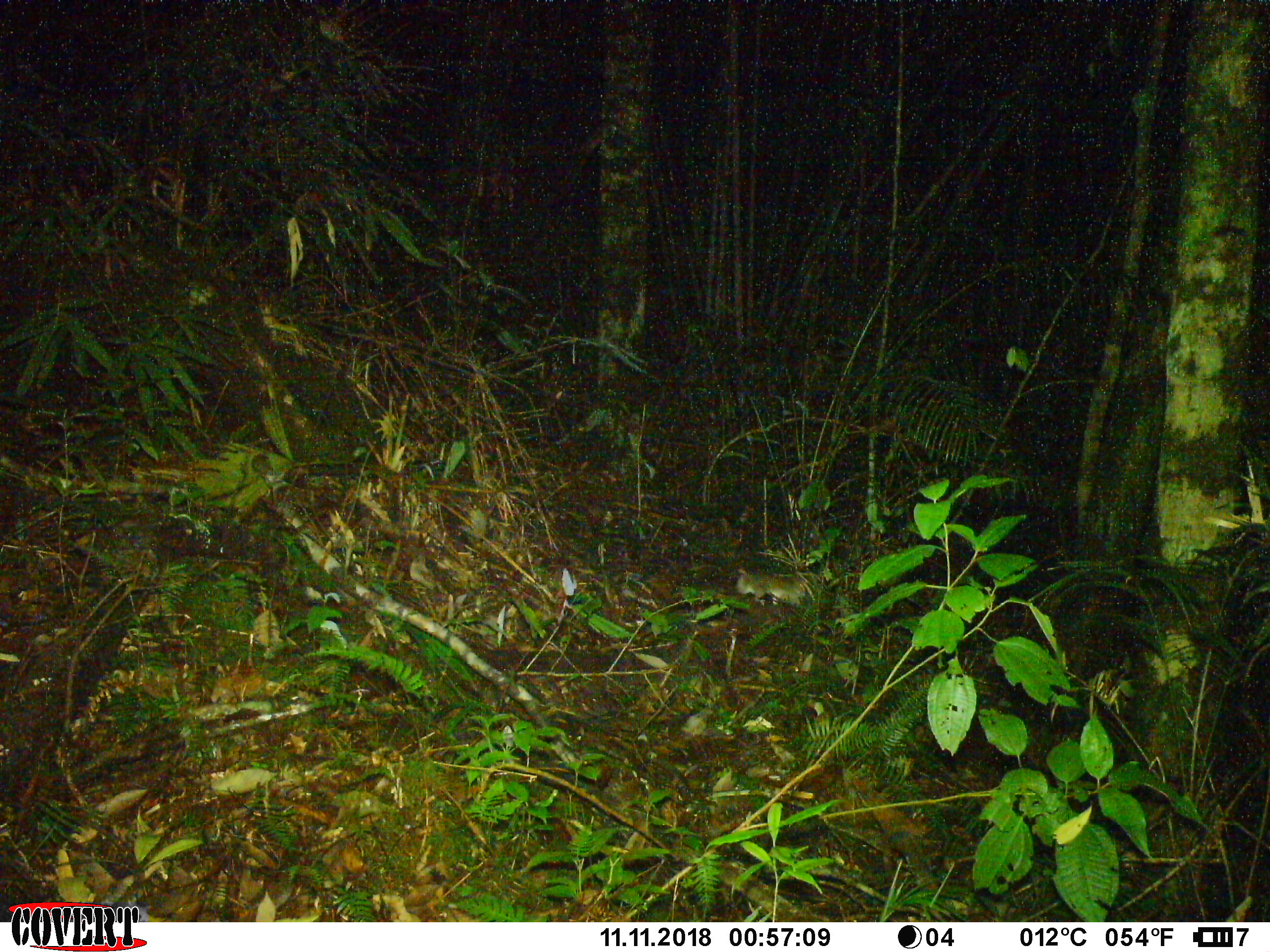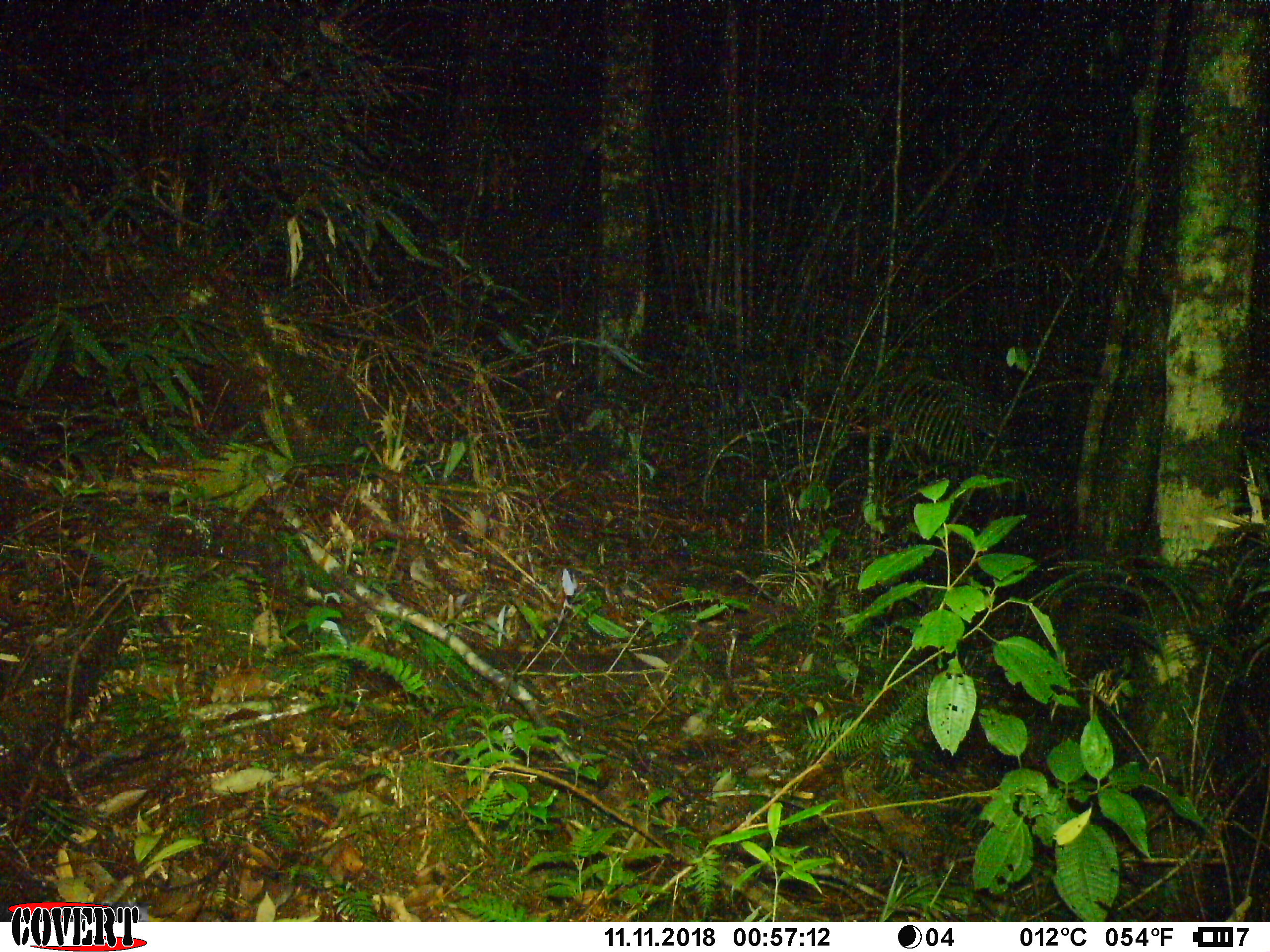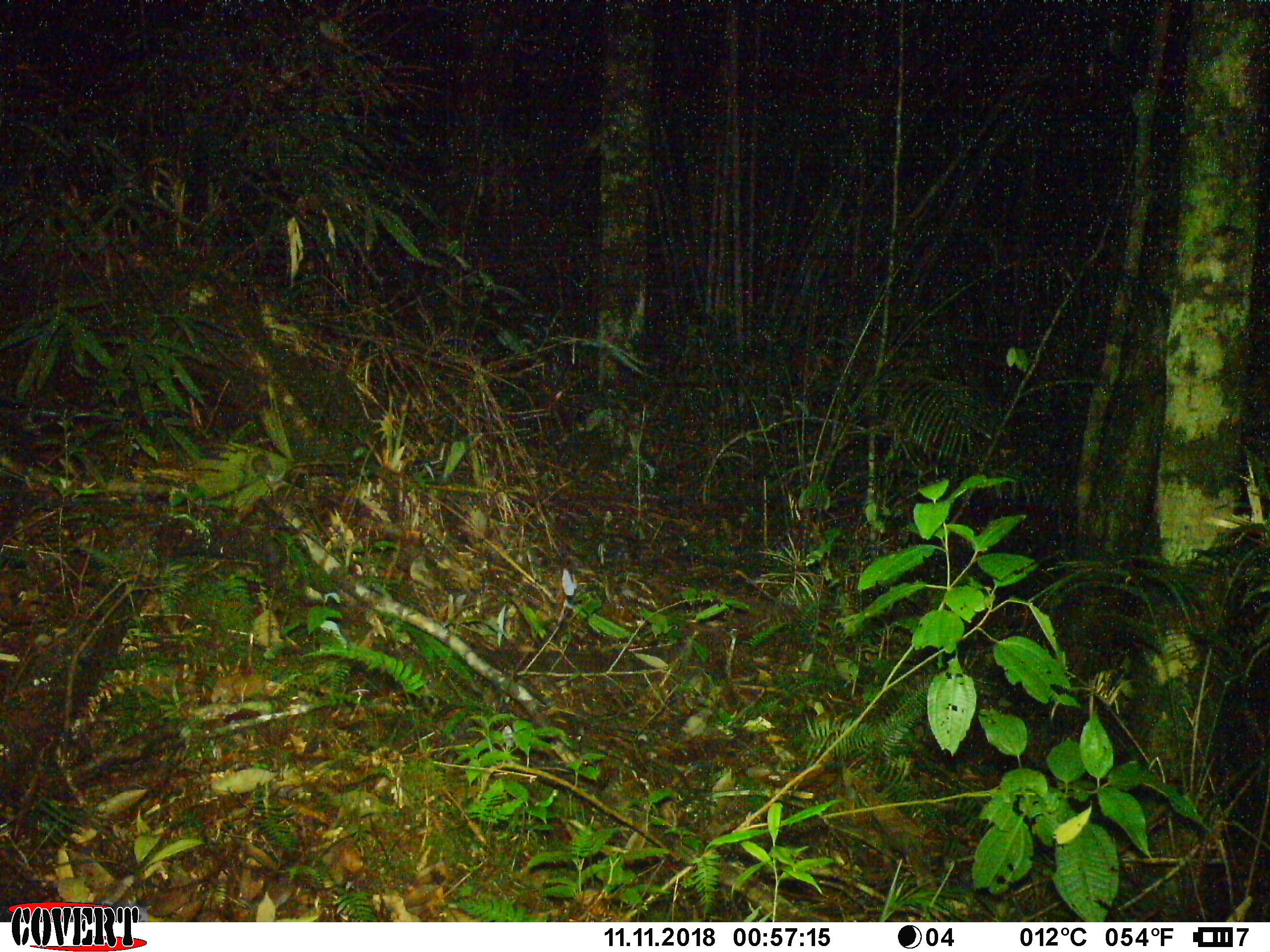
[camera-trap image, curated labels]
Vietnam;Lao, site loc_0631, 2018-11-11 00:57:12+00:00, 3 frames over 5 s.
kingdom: Animalia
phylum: Chordata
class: Mammalia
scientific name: Mammalia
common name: mammal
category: unidentified small mammal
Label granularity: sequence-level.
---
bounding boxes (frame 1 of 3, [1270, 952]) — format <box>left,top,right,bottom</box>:
unidentified small mammal: <box>734,563,825,606</box>